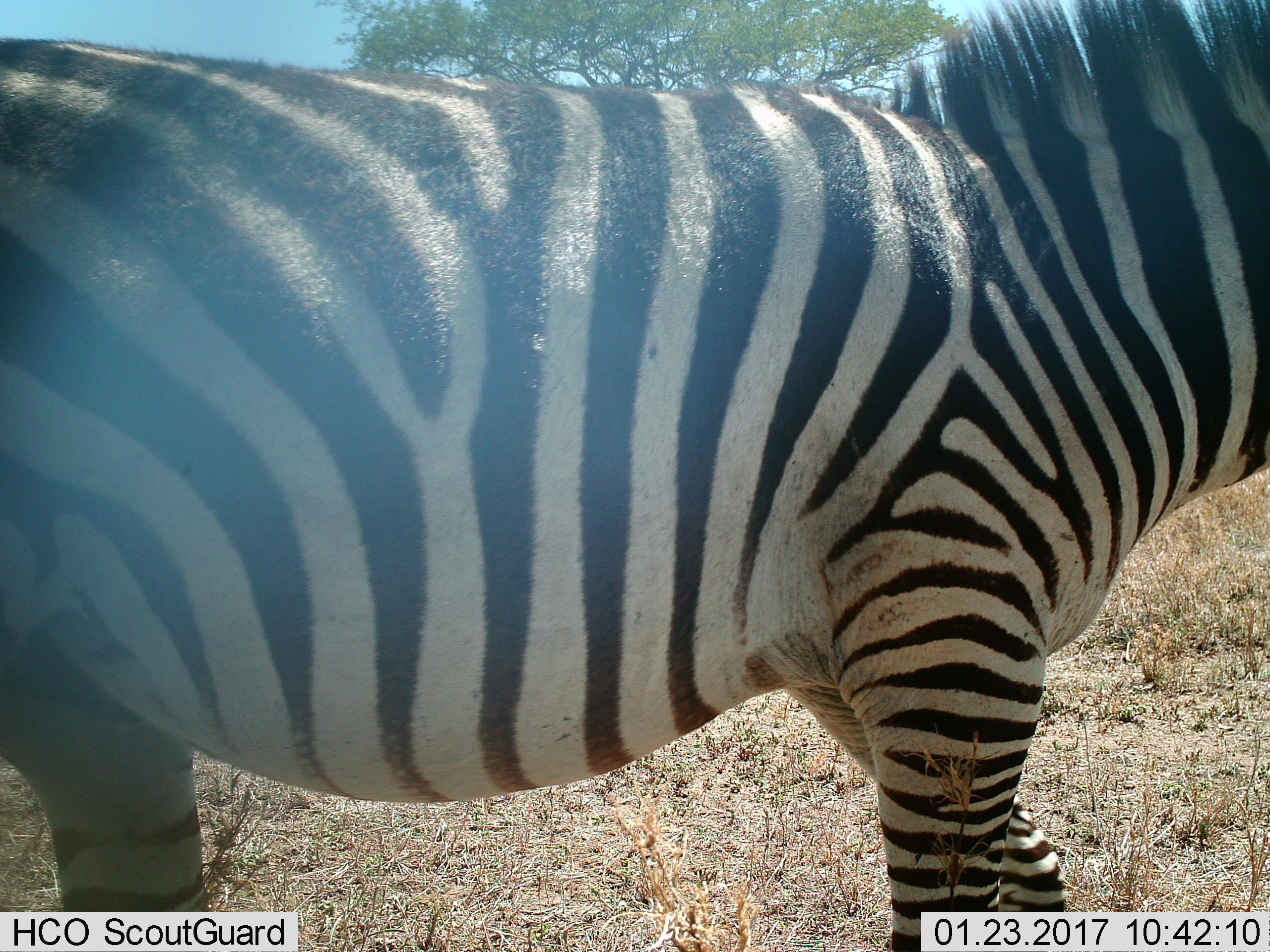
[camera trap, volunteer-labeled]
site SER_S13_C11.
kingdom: Animalia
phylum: Chordata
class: Mammalia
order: Perissodactyla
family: Equidae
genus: Equus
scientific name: Equus quagga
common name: plains zebra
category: zebraplains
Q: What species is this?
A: Zebraplains (plains zebra) (Equus quagga).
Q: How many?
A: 1.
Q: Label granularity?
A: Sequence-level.